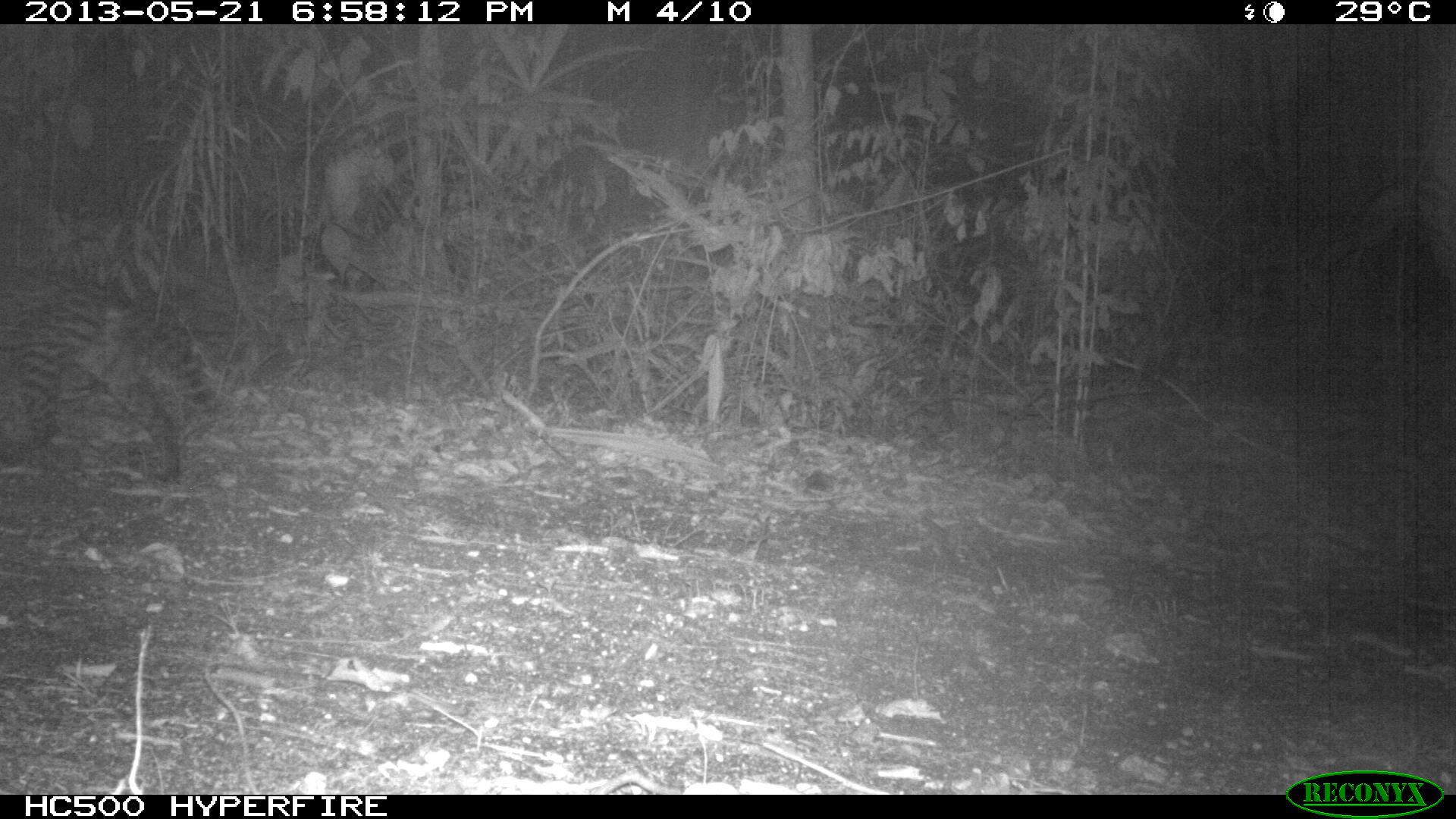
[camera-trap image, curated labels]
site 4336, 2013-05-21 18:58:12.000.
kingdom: Animalia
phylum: Chordata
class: Mammalia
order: Carnivora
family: Felidae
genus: Leopardus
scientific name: Leopardus pardalis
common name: ocelot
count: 1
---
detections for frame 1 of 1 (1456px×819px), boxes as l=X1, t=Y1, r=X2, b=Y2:
leopardus pardalis: l=0, t=263, r=216, b=485